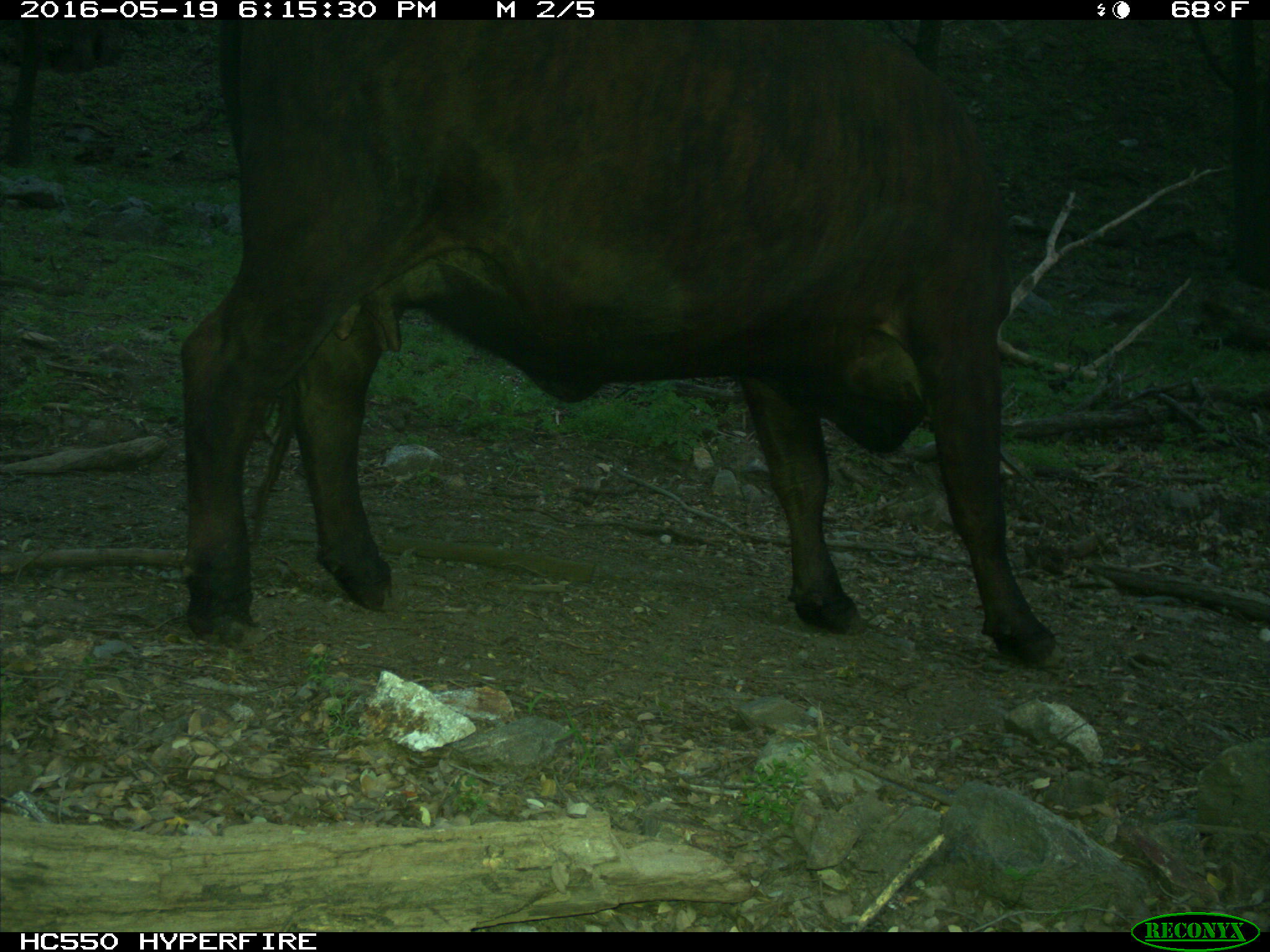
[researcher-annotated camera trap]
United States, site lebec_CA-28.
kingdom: Animalia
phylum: Chordata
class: Mammalia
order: Artiodactyla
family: Bovidae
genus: Bos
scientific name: Bos taurus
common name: domestic cow